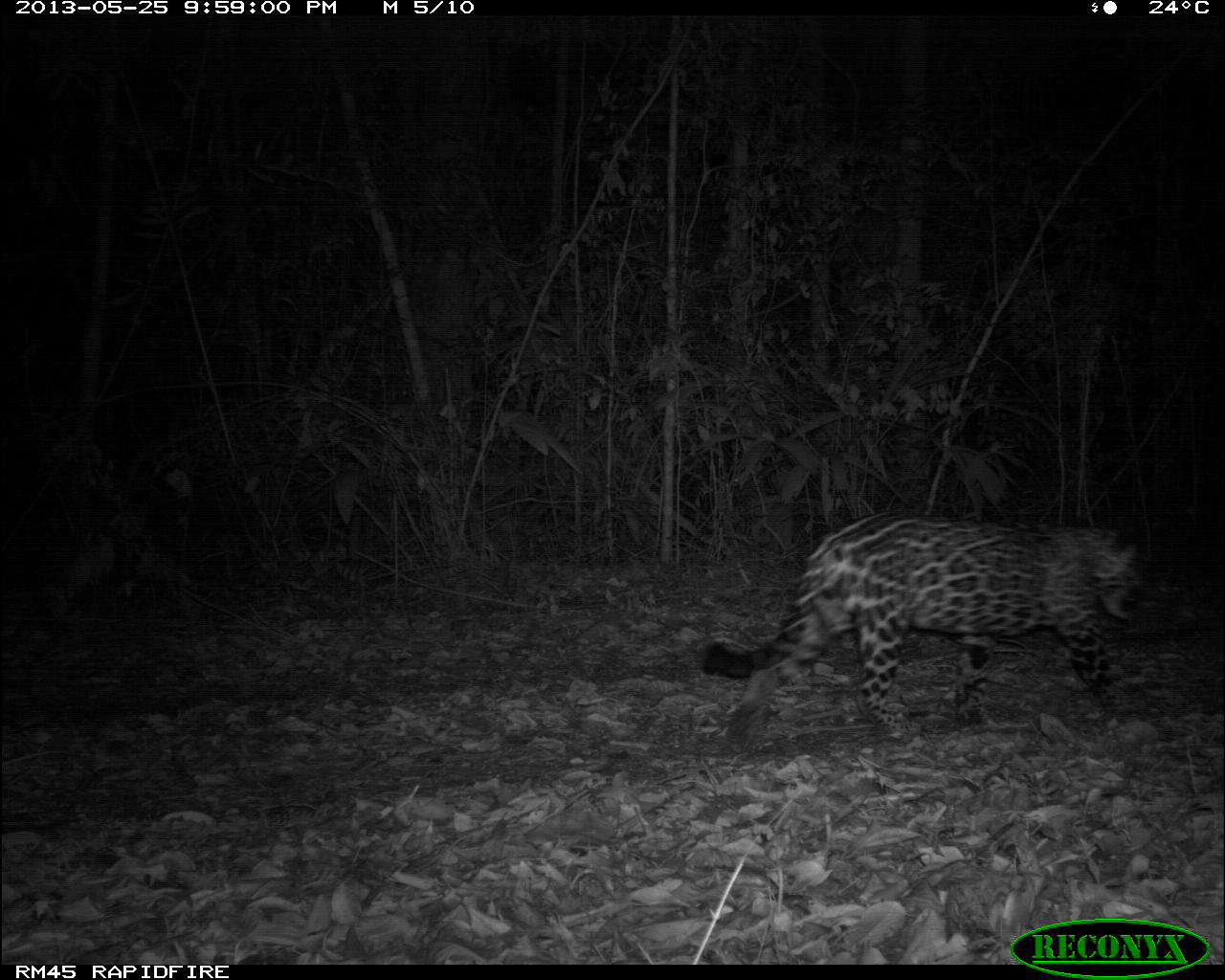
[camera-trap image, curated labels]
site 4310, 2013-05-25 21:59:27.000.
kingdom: Animalia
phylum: Chordata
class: Mammalia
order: Carnivora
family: Felidae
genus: Panthera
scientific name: Panthera onca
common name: jaguar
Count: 1.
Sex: female.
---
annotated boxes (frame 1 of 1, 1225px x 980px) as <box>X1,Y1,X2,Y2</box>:
panthera onca: <box>697,508,1144,755</box>